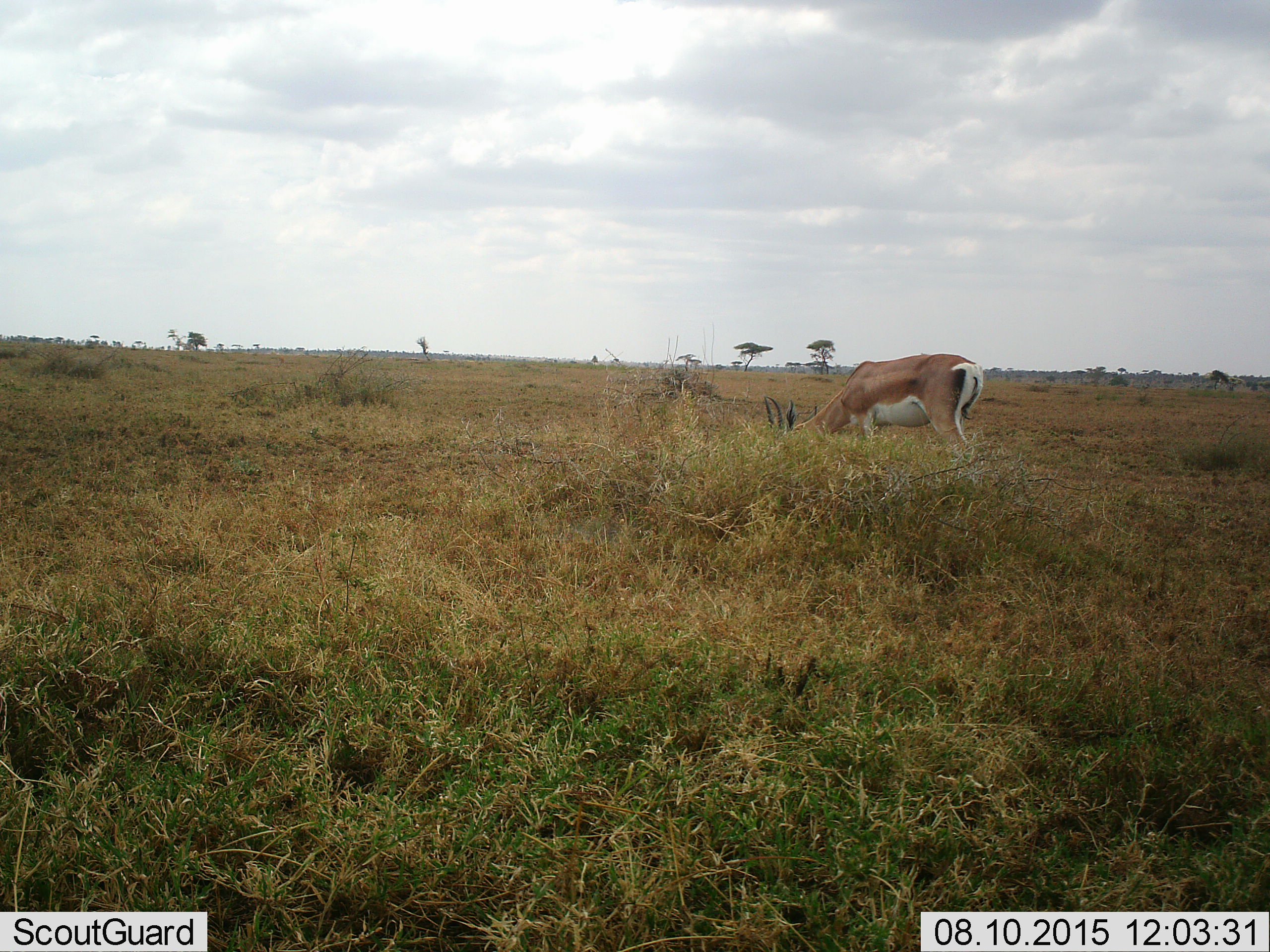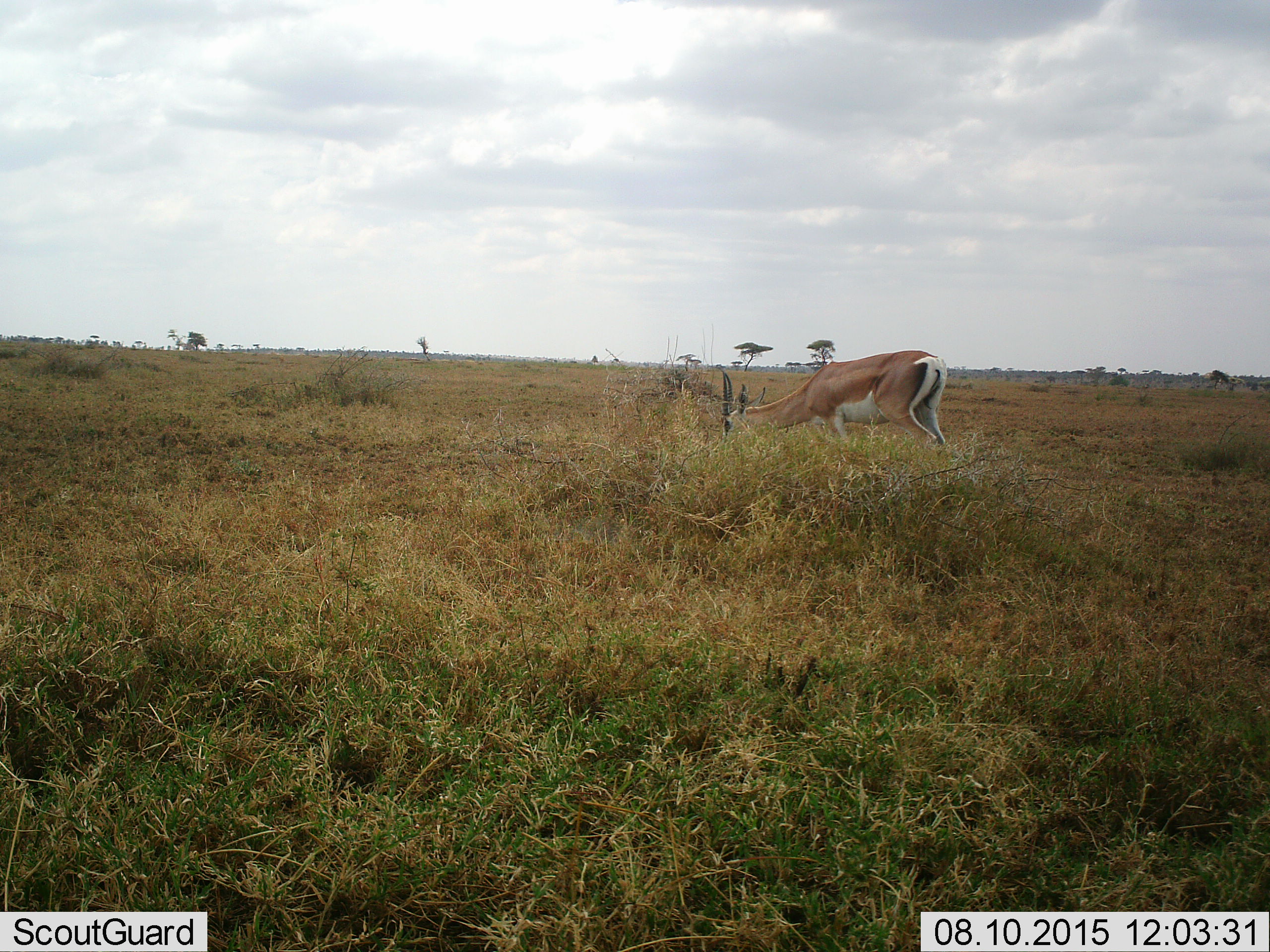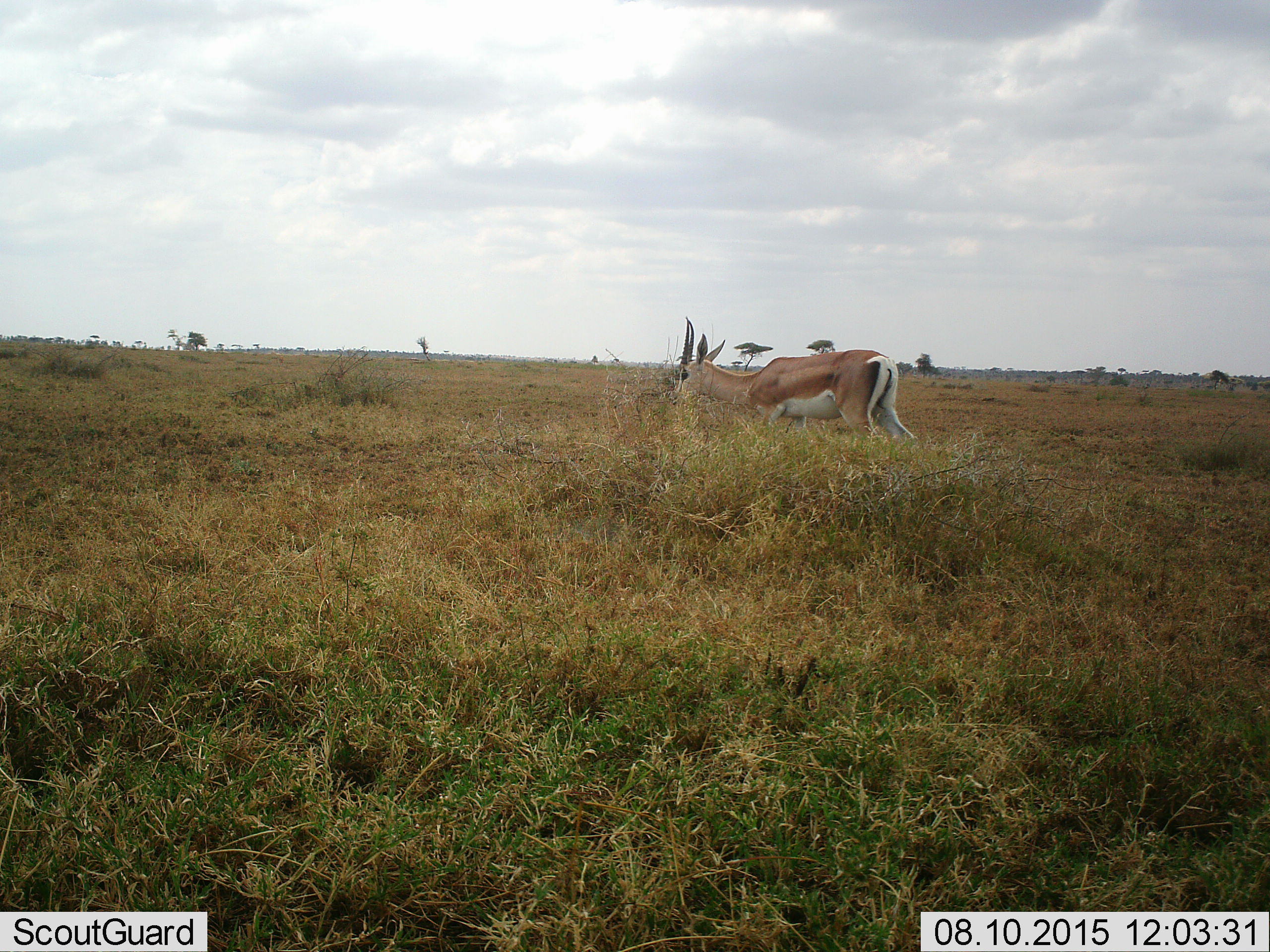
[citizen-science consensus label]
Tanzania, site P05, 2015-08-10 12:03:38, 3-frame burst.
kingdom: Animalia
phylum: Chordata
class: Mammalia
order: Artiodactyla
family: Bovidae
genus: Nanger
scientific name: Nanger granti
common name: grant's gazelle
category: gazellegrants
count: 1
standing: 12%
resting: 0%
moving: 38%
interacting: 0%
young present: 0%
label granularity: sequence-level